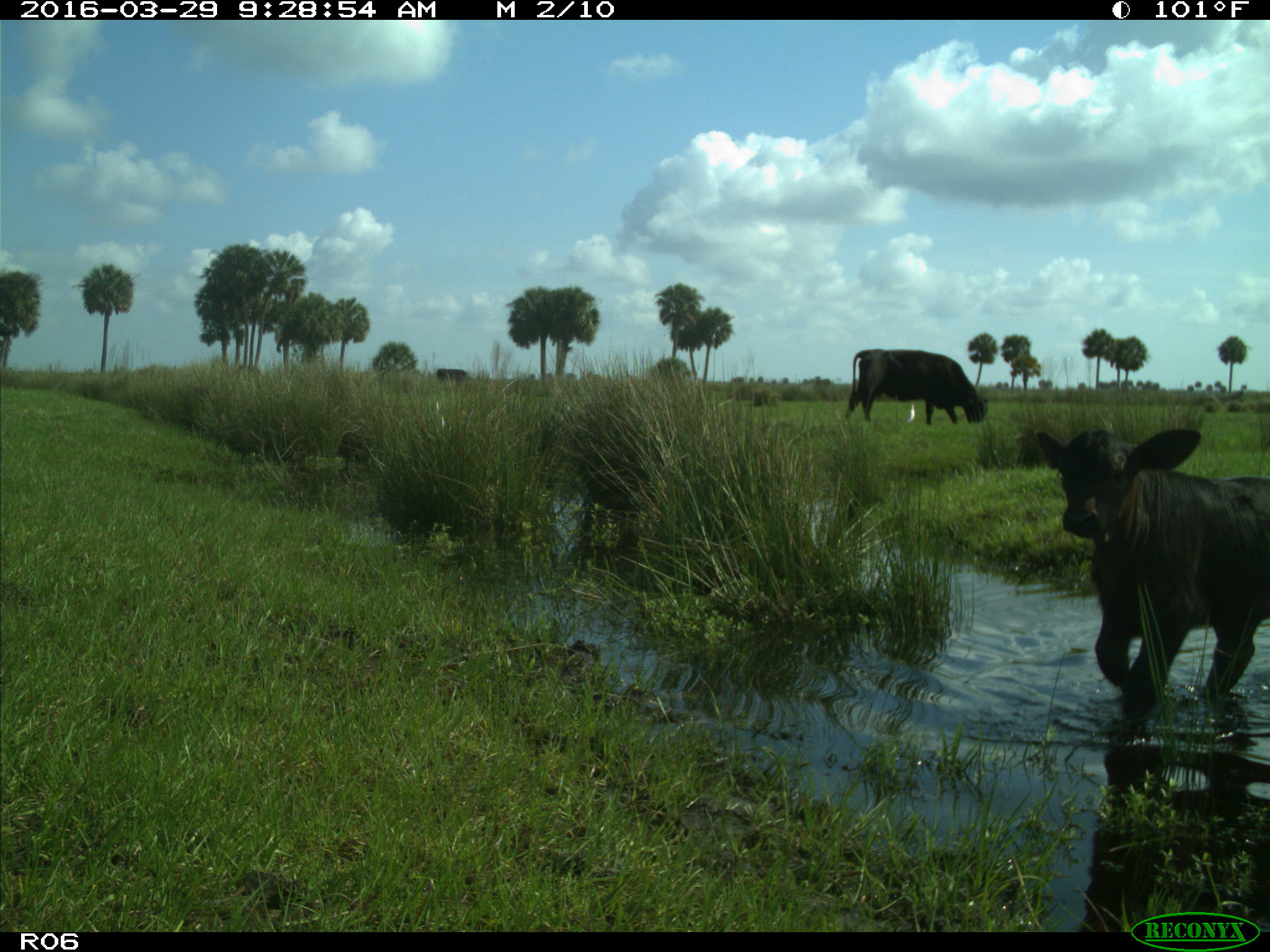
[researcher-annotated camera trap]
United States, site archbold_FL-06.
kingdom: Animalia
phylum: Chordata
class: Mammalia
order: Artiodactyla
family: Bovidae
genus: Bos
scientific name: Bos taurus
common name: domestic cow